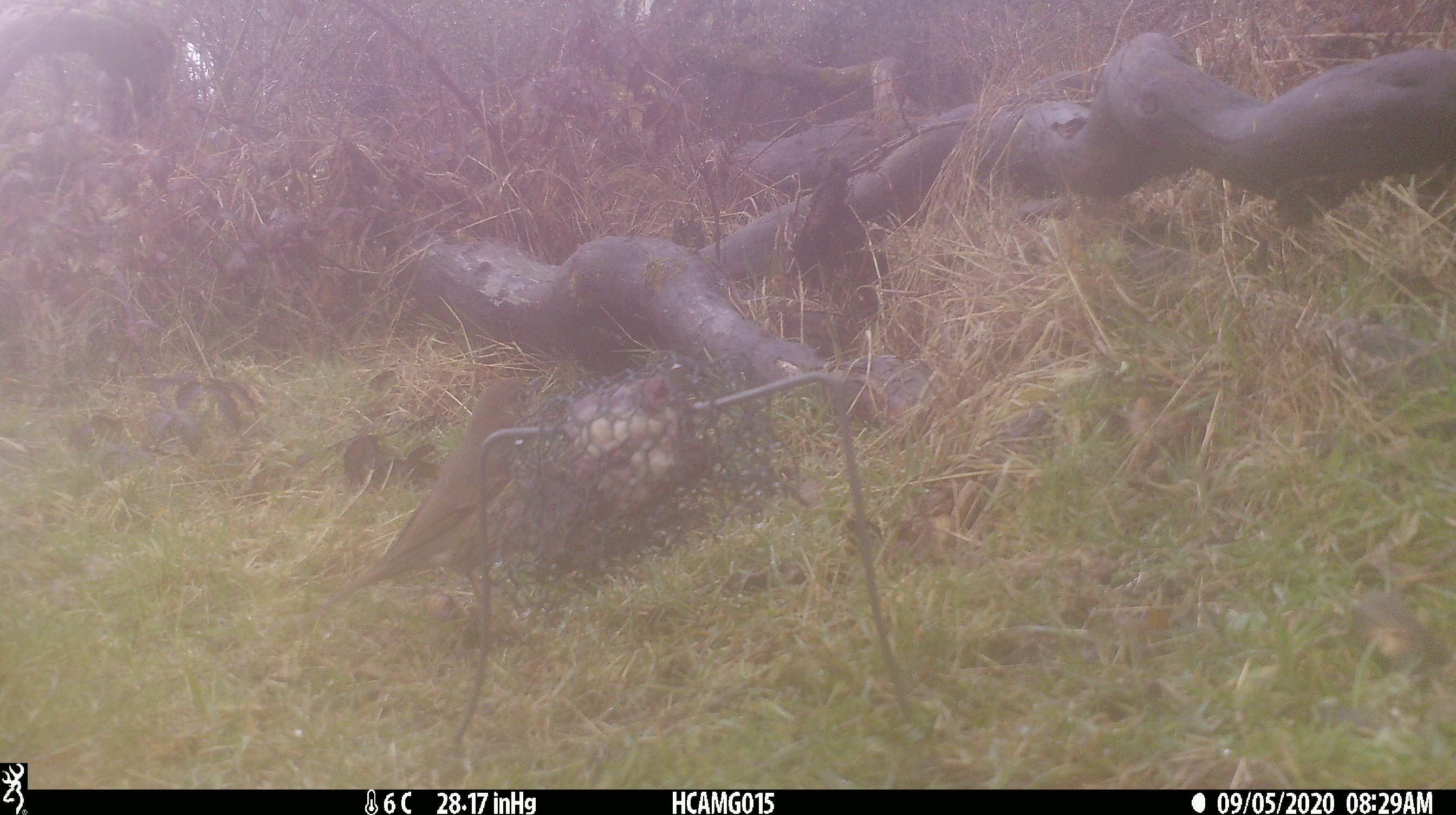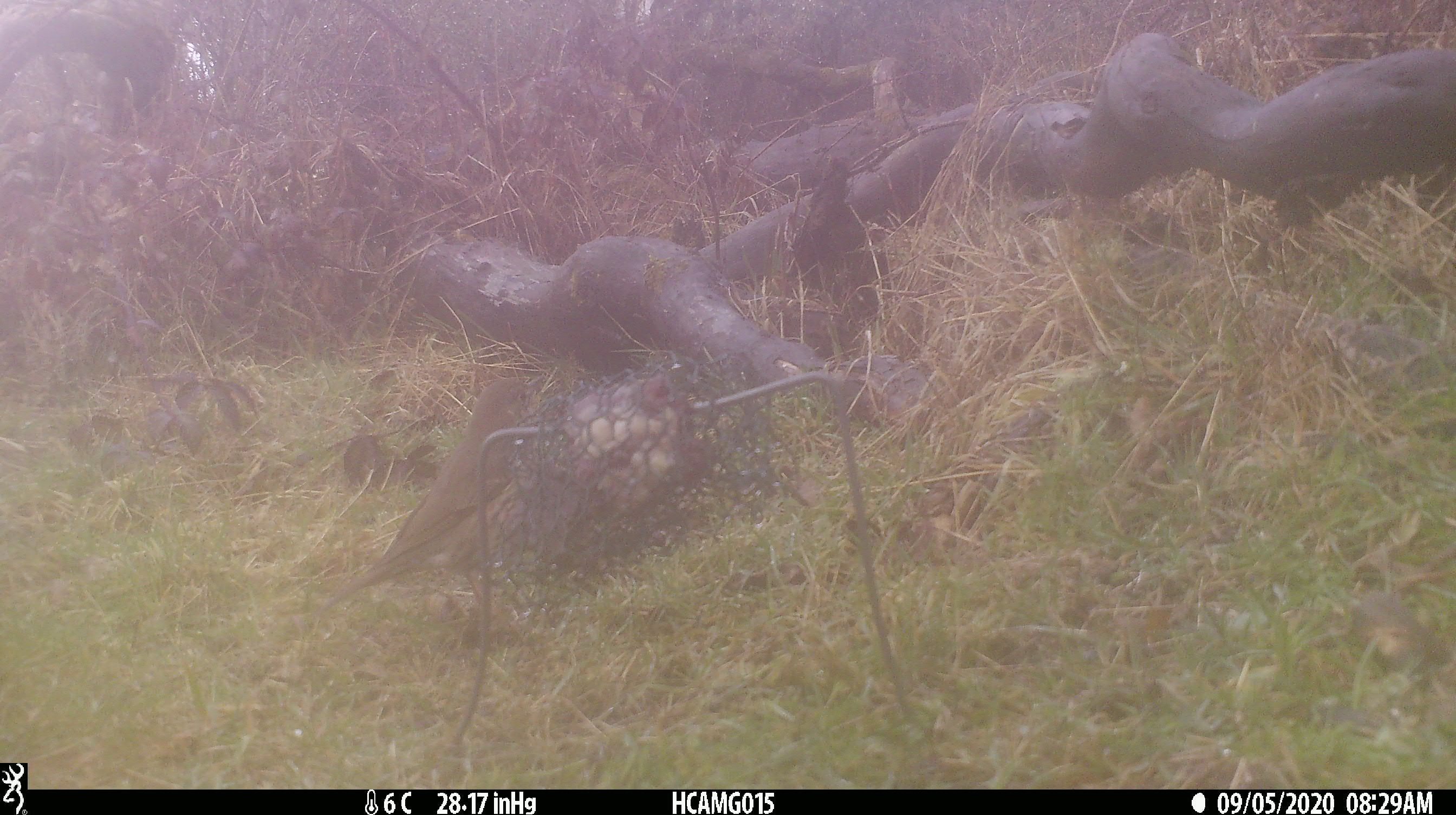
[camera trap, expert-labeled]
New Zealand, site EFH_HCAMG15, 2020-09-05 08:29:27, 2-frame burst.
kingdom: Animalia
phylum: Chordata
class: Aves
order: Passeriformes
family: Turdidae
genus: Turdus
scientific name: Turdus philomelos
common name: song thrush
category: thrush